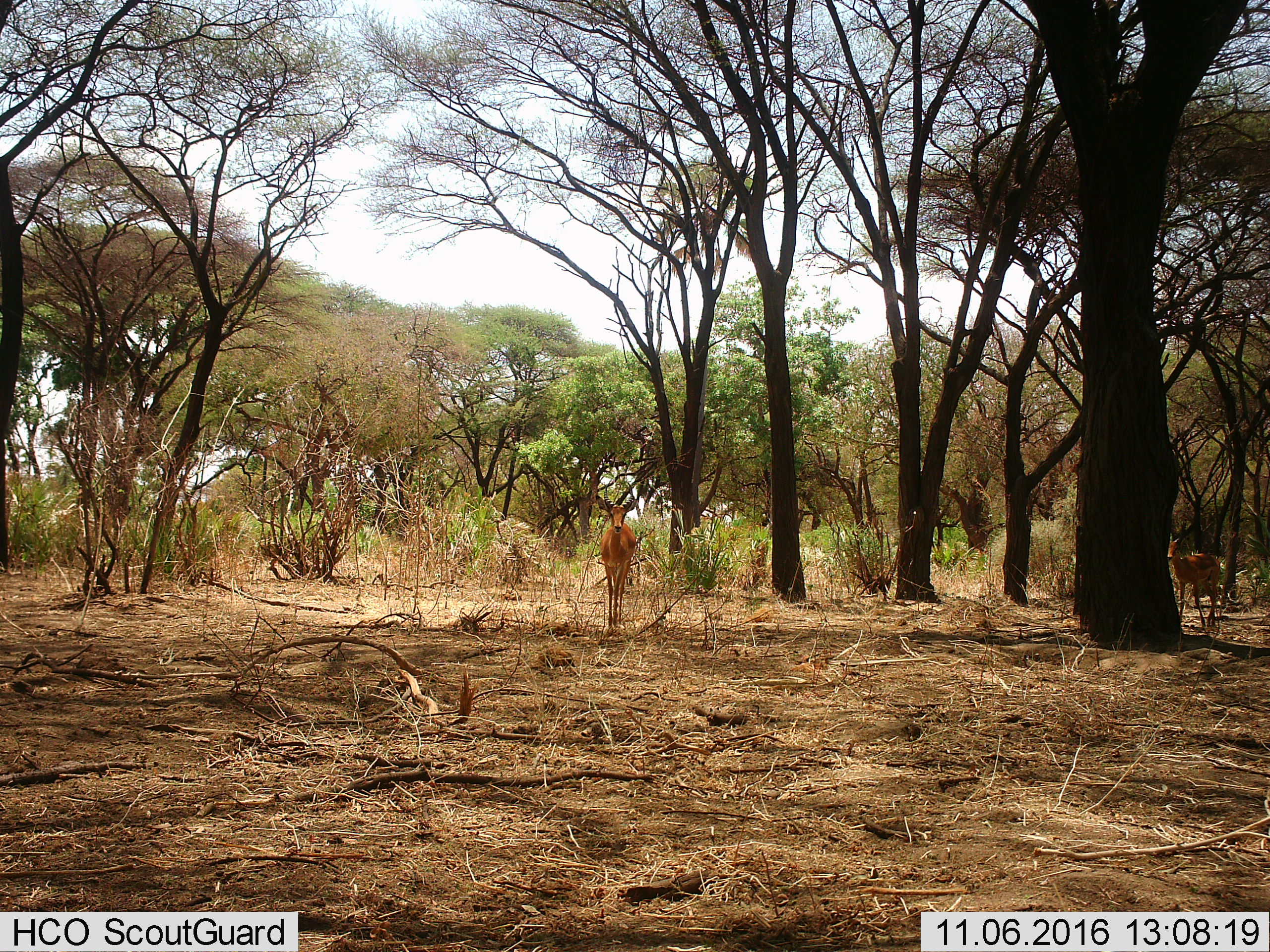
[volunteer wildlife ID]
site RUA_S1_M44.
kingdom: Animalia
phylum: Chordata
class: Mammalia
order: Artiodactyla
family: Bovidae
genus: Aepyceros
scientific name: Aepyceros melampus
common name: impala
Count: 2.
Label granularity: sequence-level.